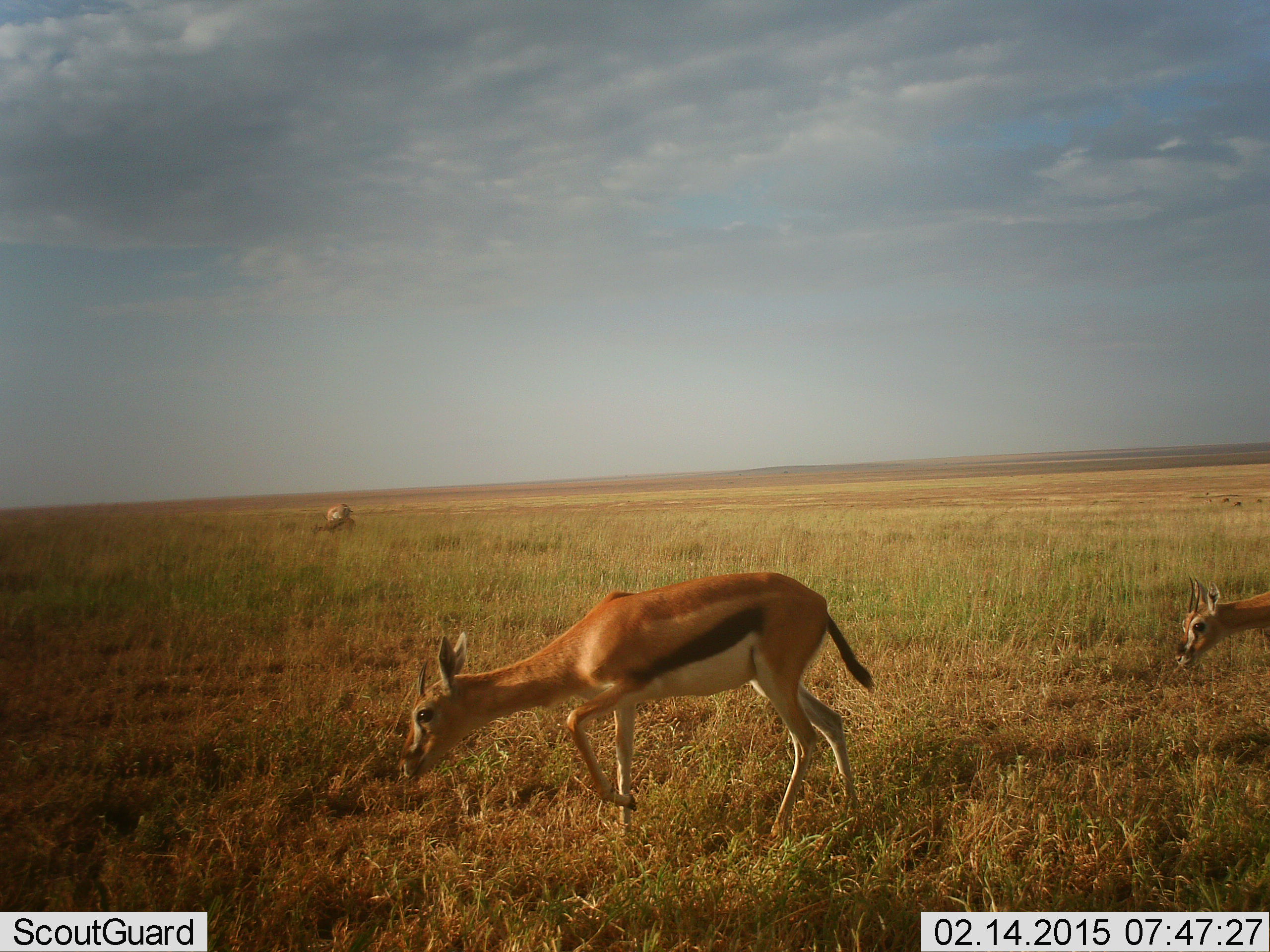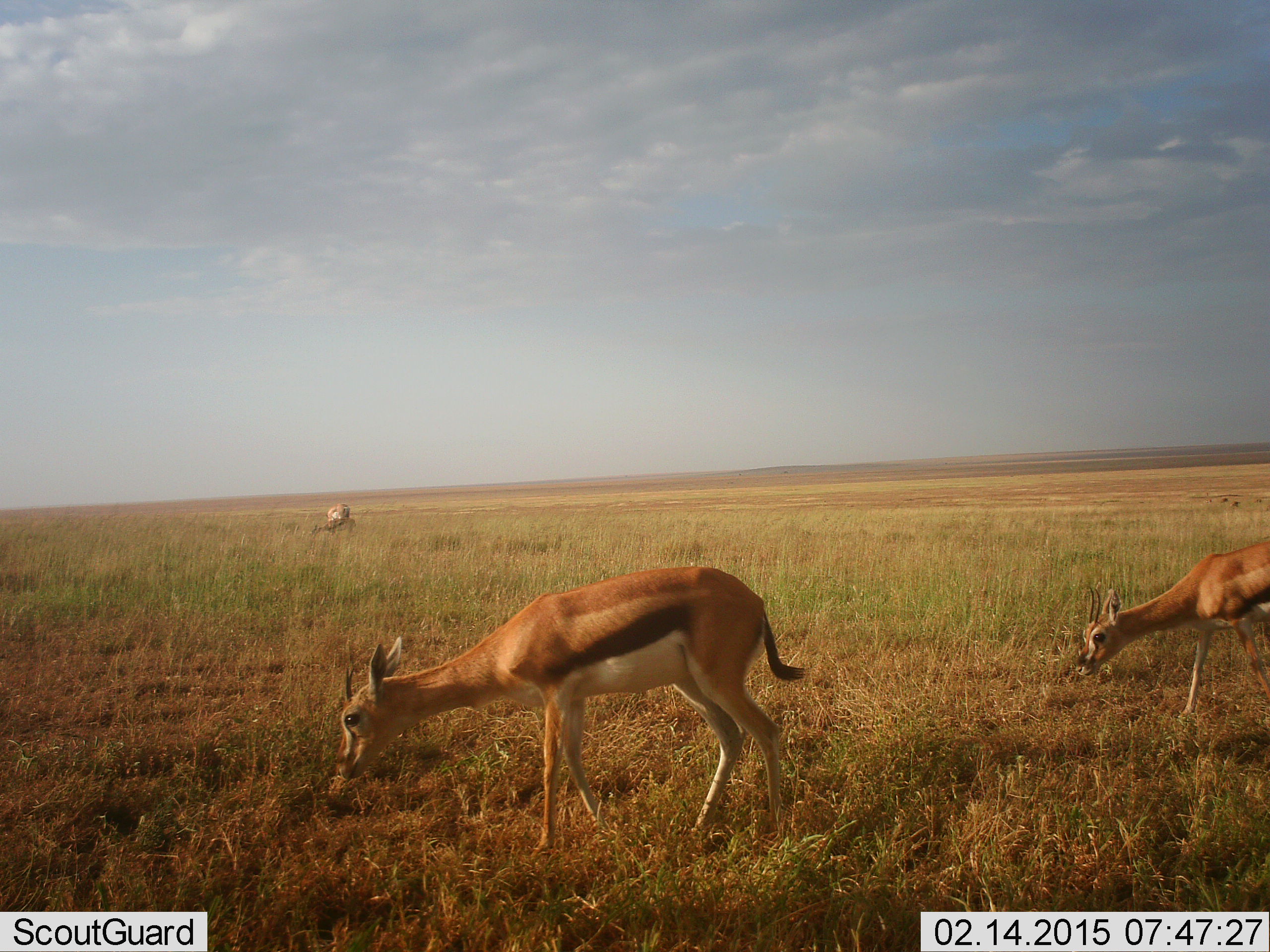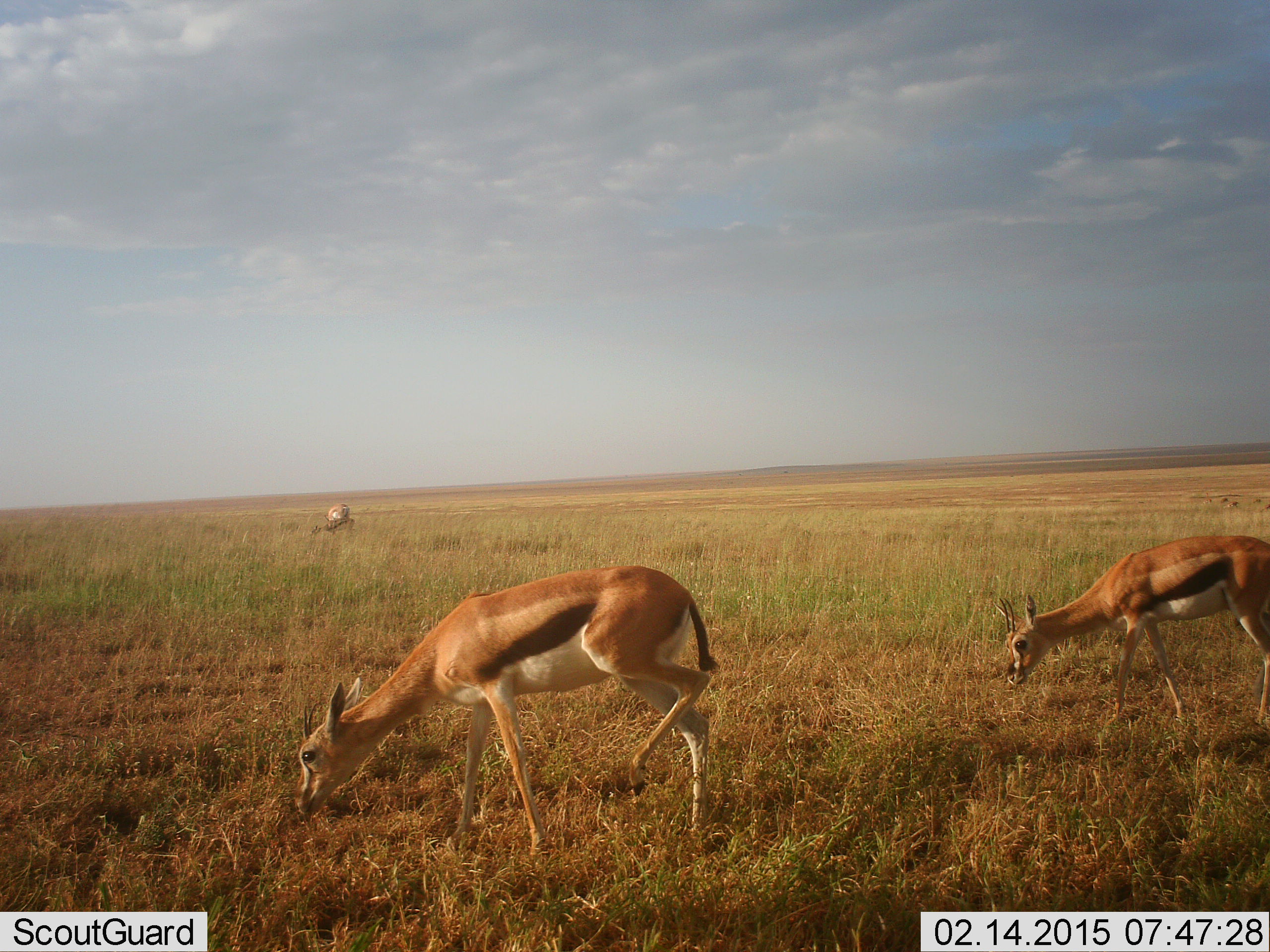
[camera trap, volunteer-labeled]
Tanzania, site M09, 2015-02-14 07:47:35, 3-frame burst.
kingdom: Animalia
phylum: Chordata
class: Mammalia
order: Artiodactyla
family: Bovidae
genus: Eudorcas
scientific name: Eudorcas thomsonii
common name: thomson's gazelle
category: gazellethomsons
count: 2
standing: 36%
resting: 0%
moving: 64%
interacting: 0%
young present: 9%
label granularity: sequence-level